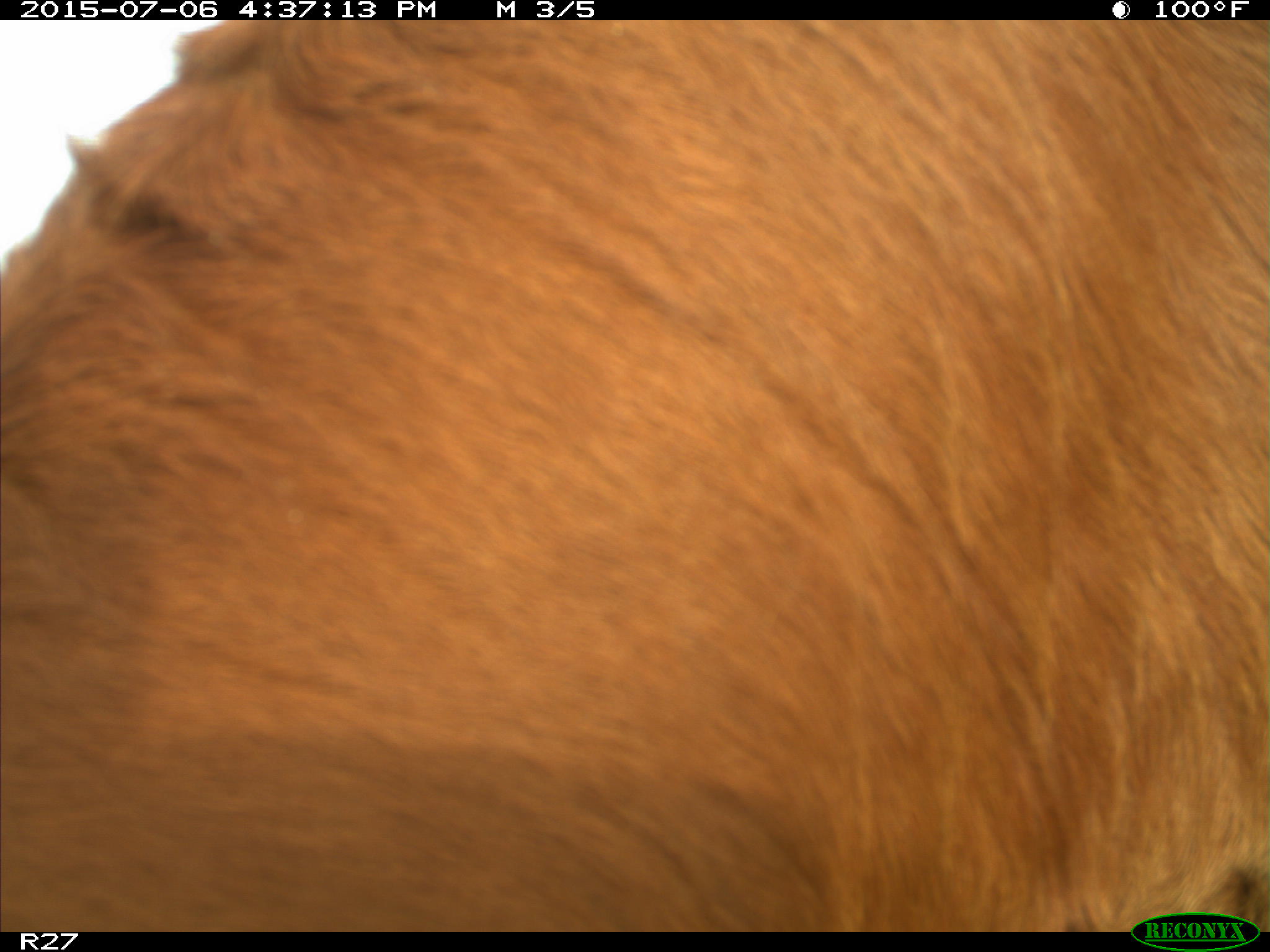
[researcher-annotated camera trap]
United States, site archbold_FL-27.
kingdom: Animalia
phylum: Chordata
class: Mammalia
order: Artiodactyla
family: Bovidae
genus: Bos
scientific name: Bos taurus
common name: domestic cow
Bos taurus (domestic cow).